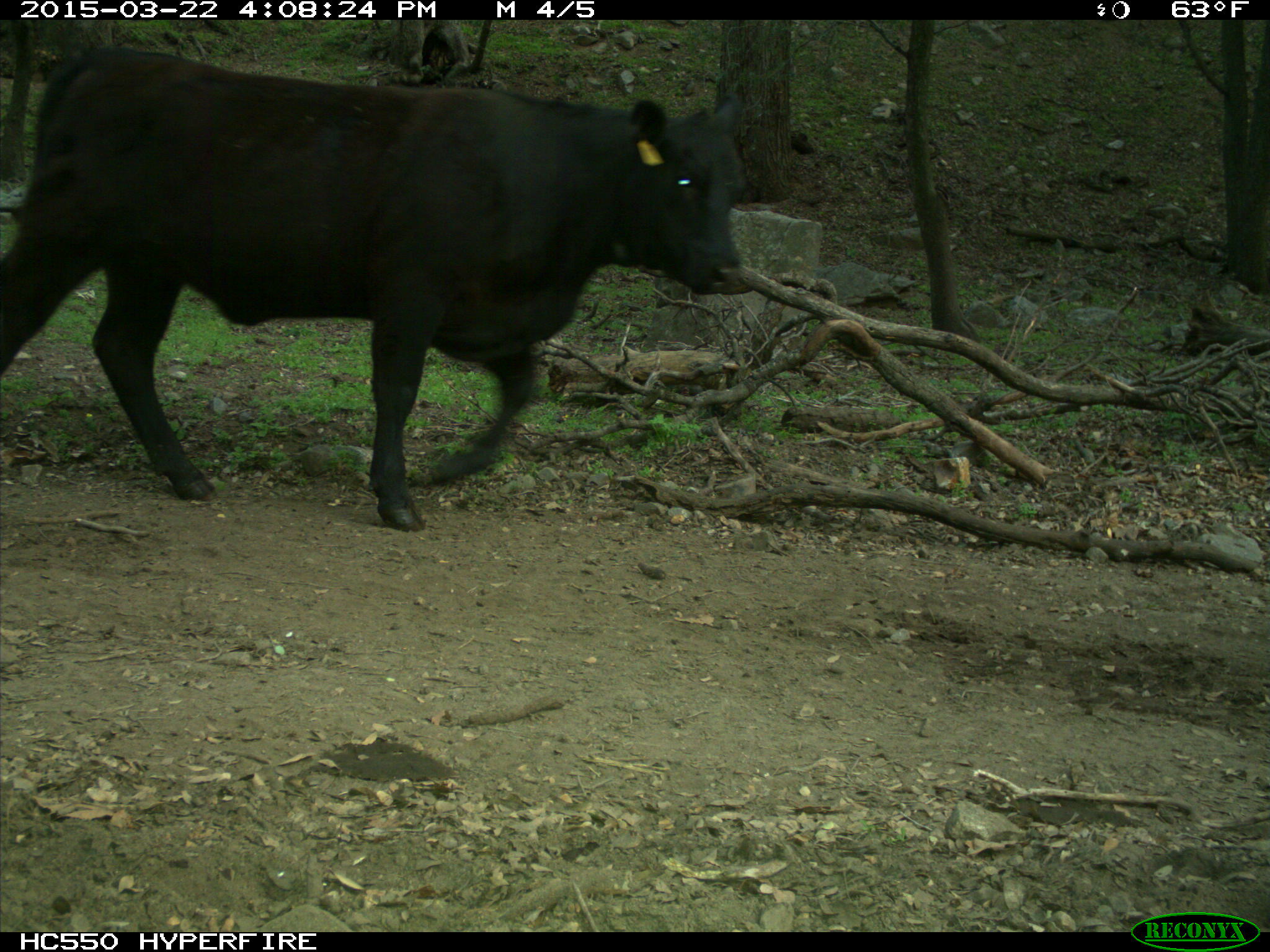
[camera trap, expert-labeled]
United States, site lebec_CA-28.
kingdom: Animalia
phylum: Chordata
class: Mammalia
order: Artiodactyla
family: Bovidae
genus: Bos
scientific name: Bos taurus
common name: domestic cow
Bos taurus (domestic cow).